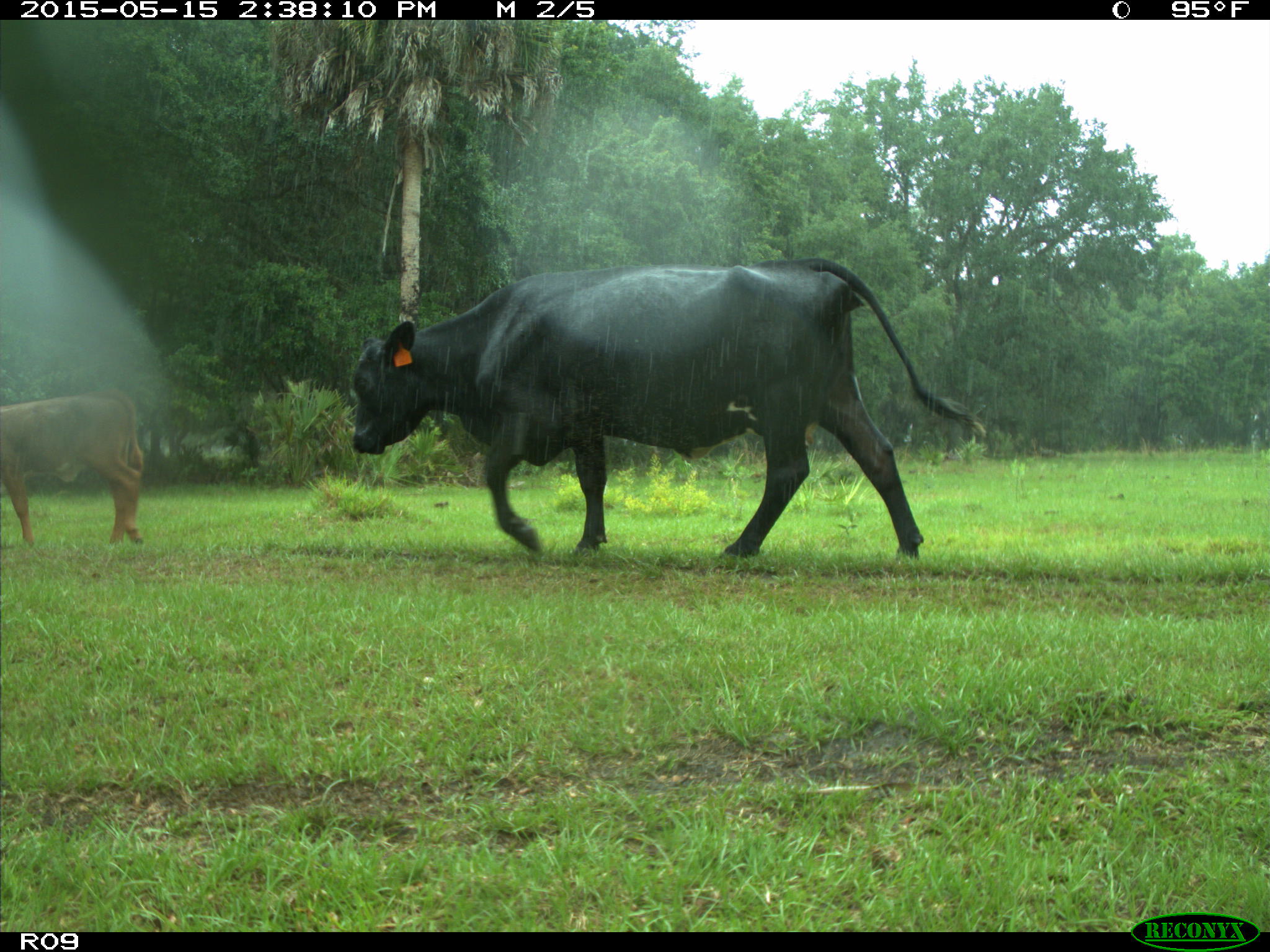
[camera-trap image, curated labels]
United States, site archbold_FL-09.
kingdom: Animalia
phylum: Chordata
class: Mammalia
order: Artiodactyla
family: Bovidae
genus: Bos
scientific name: Bos taurus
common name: domestic cow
Bos taurus (domestic cow).